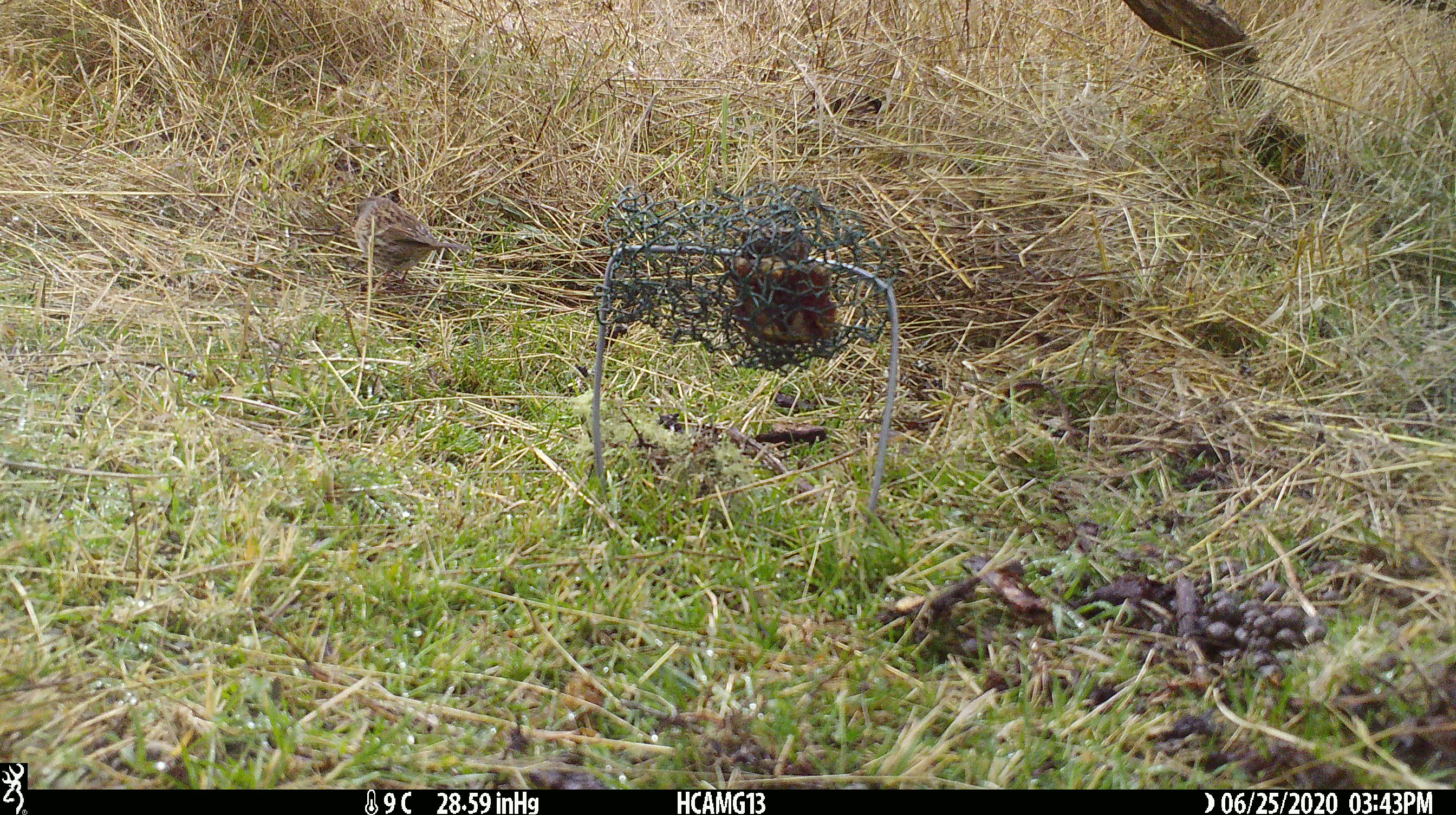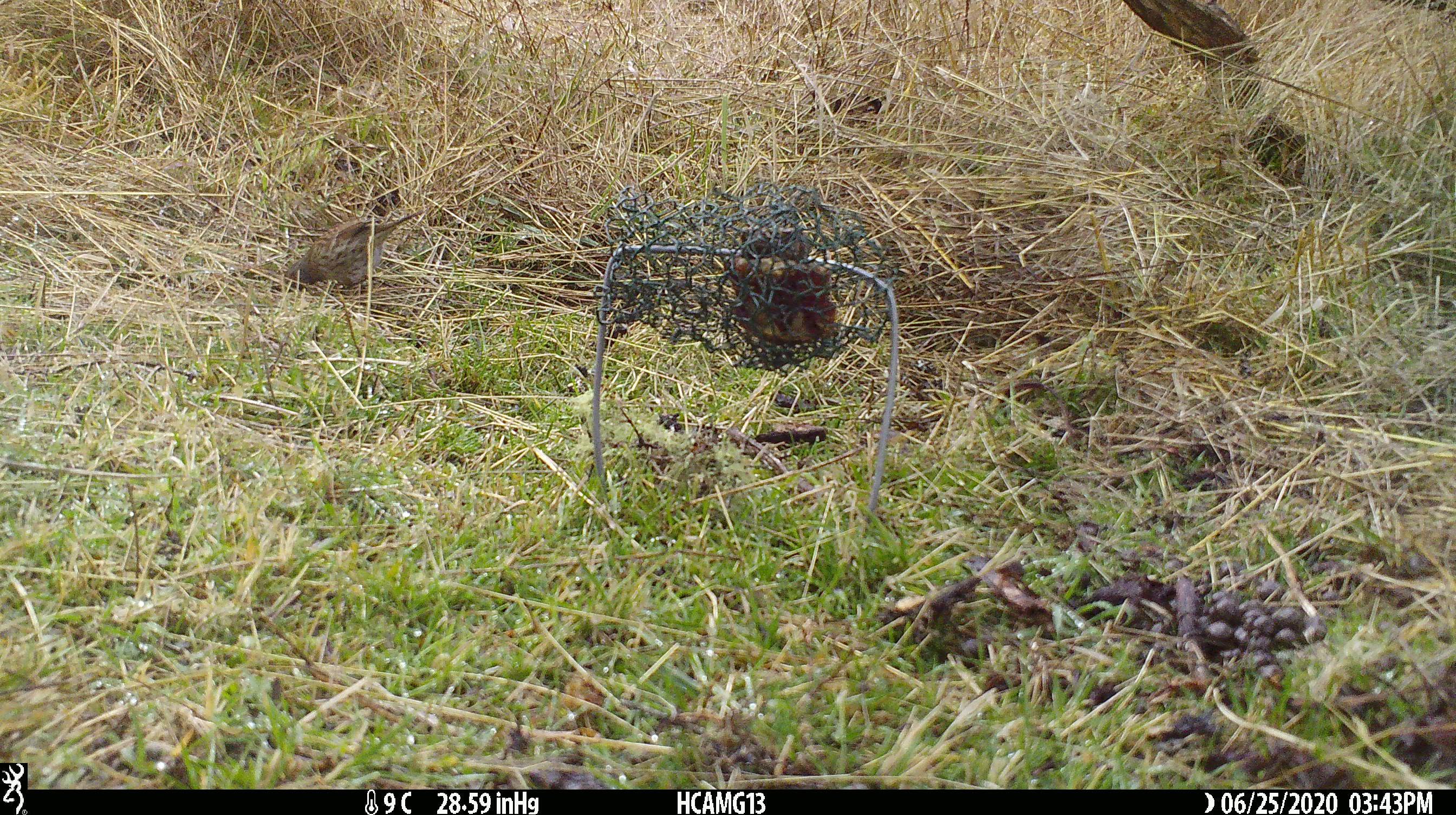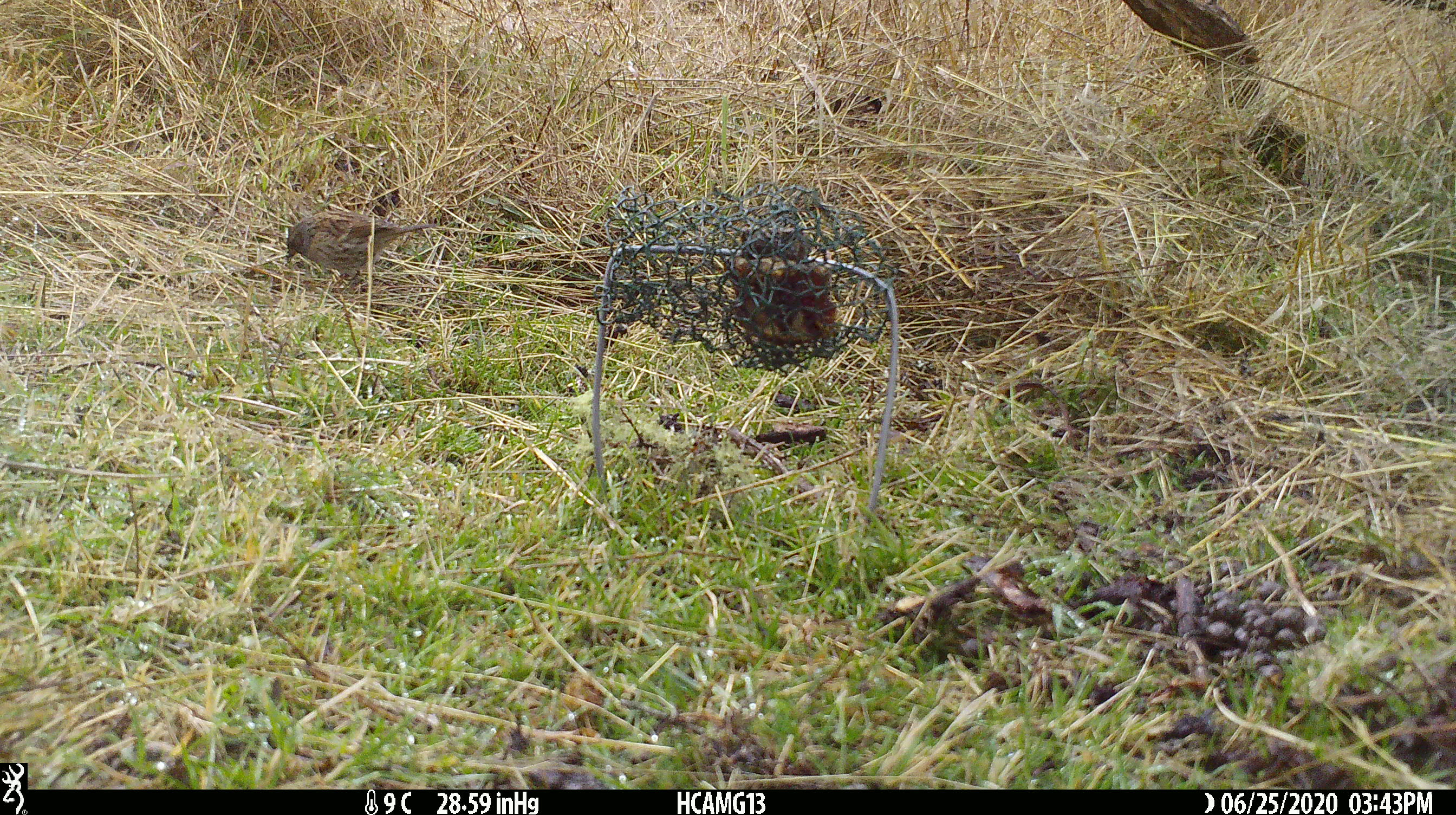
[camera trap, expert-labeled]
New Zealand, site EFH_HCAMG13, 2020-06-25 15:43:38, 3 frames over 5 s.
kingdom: Animalia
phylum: Chordata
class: Aves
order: Passeriformes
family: Prunellidae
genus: Prunella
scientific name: Prunella modularis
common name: dunnock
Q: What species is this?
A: Dunnock (Prunella modularis).